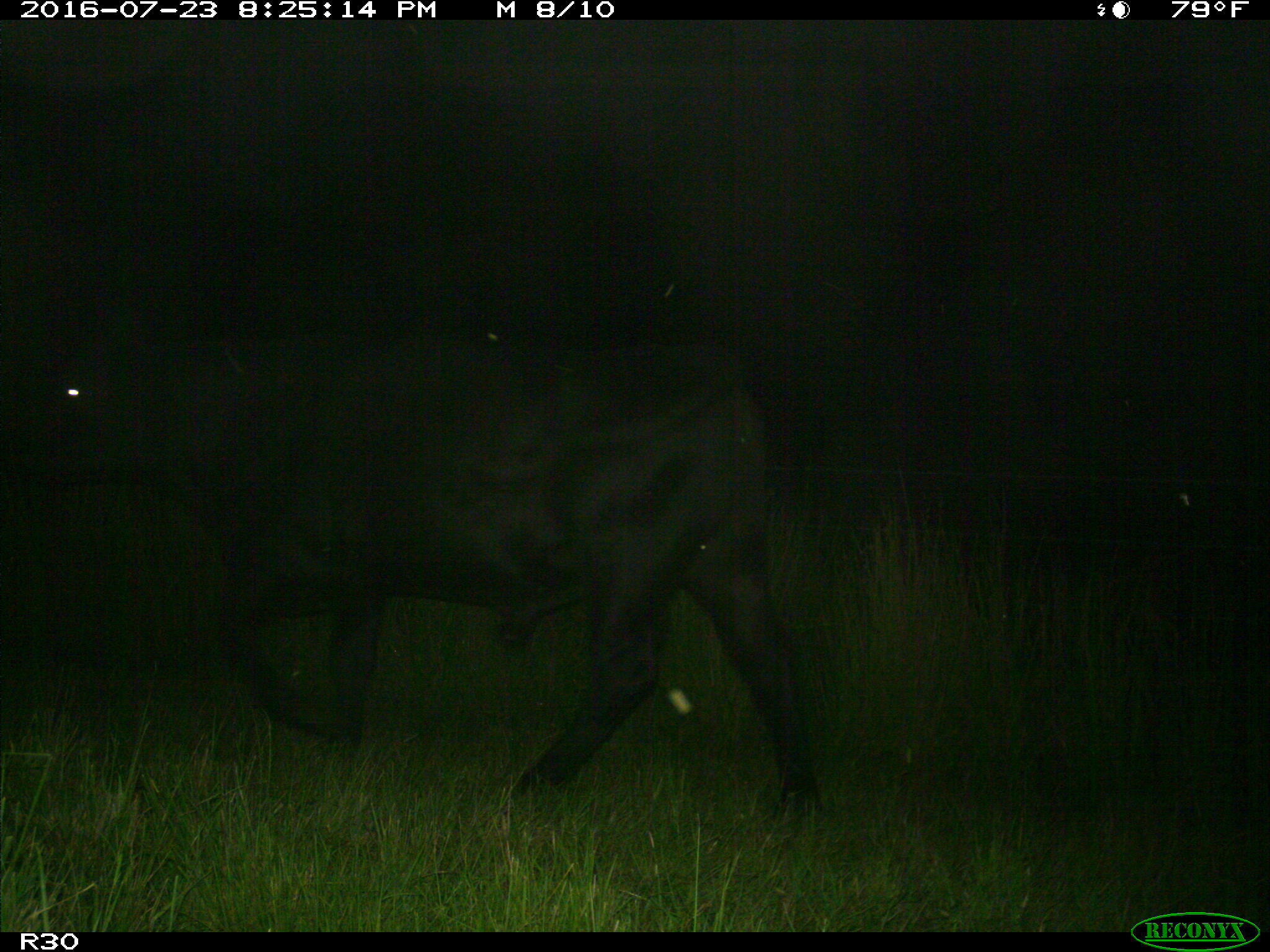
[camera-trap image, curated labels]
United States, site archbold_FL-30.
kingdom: Animalia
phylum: Chordata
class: Mammalia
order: Artiodactyla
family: Bovidae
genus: Bos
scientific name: Bos taurus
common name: domestic cow